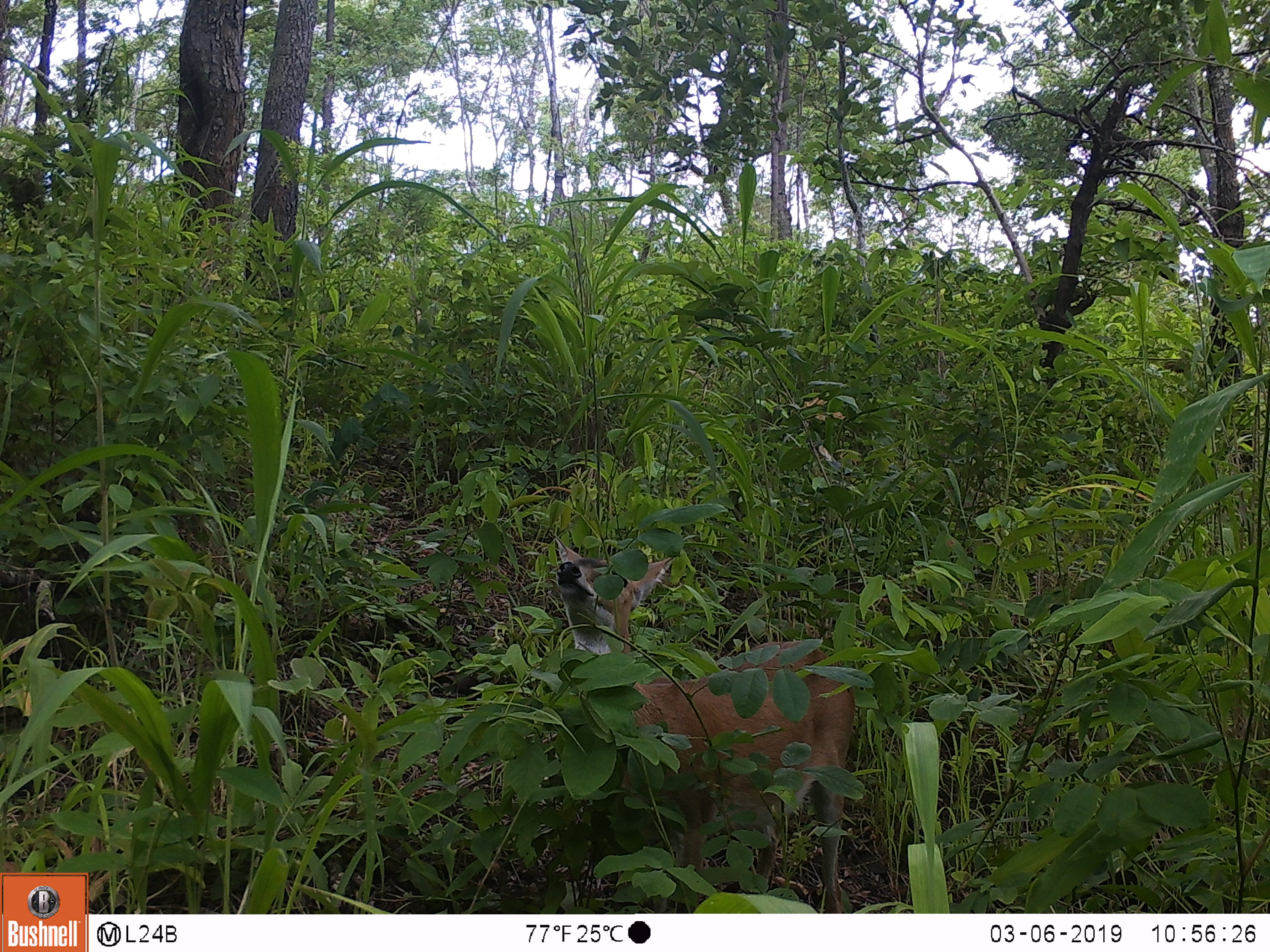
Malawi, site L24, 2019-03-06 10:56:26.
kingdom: Animalia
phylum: Chordata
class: Mammalia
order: Artiodactyla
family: Bovidae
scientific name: Antilopinae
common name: small antelope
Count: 1.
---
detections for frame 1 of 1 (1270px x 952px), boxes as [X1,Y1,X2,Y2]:
small antelope: [546,531,858,905]